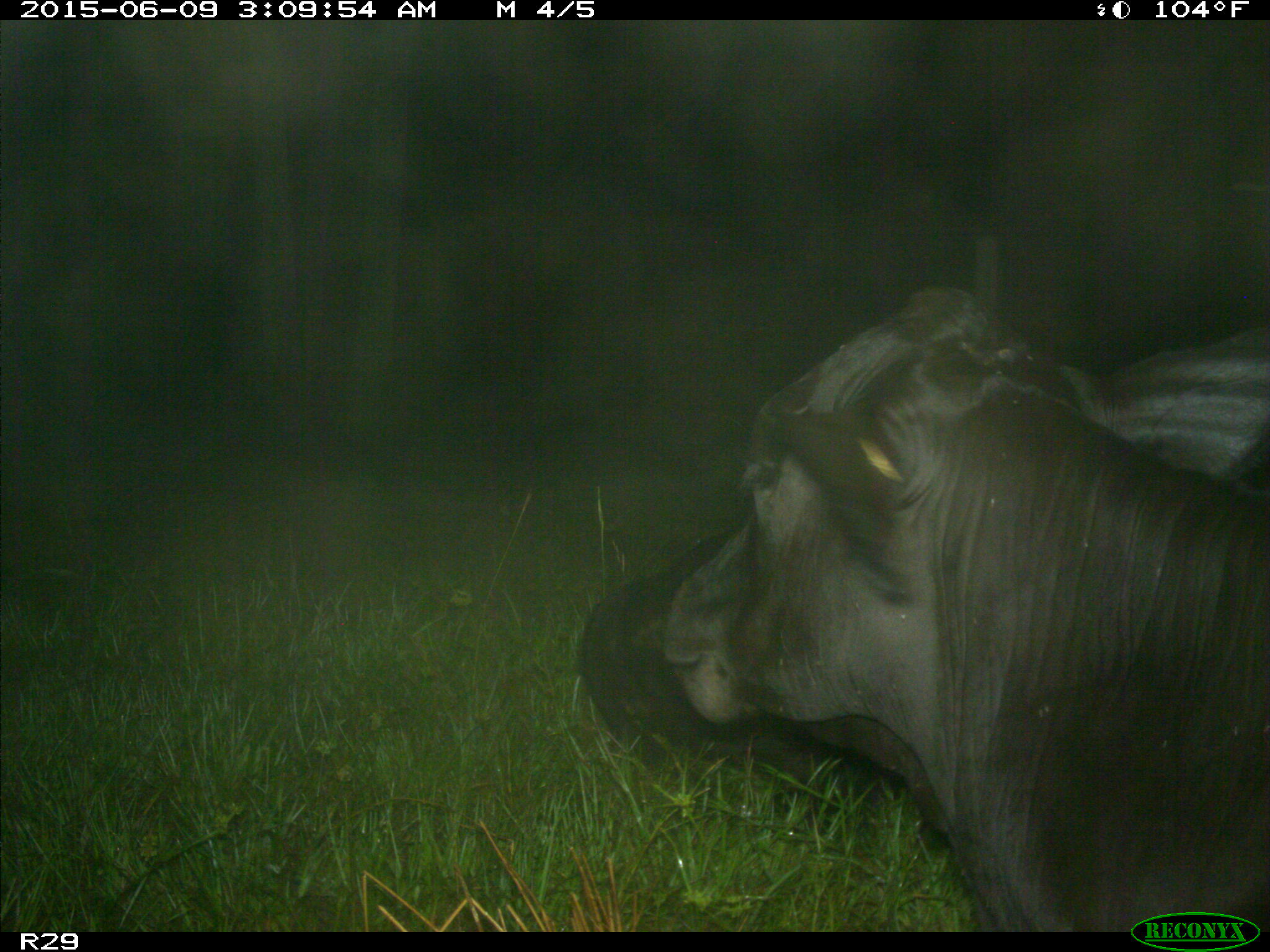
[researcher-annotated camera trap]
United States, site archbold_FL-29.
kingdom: Animalia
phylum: Chordata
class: Mammalia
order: Artiodactyla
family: Bovidae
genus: Bos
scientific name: Bos taurus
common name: domestic cow